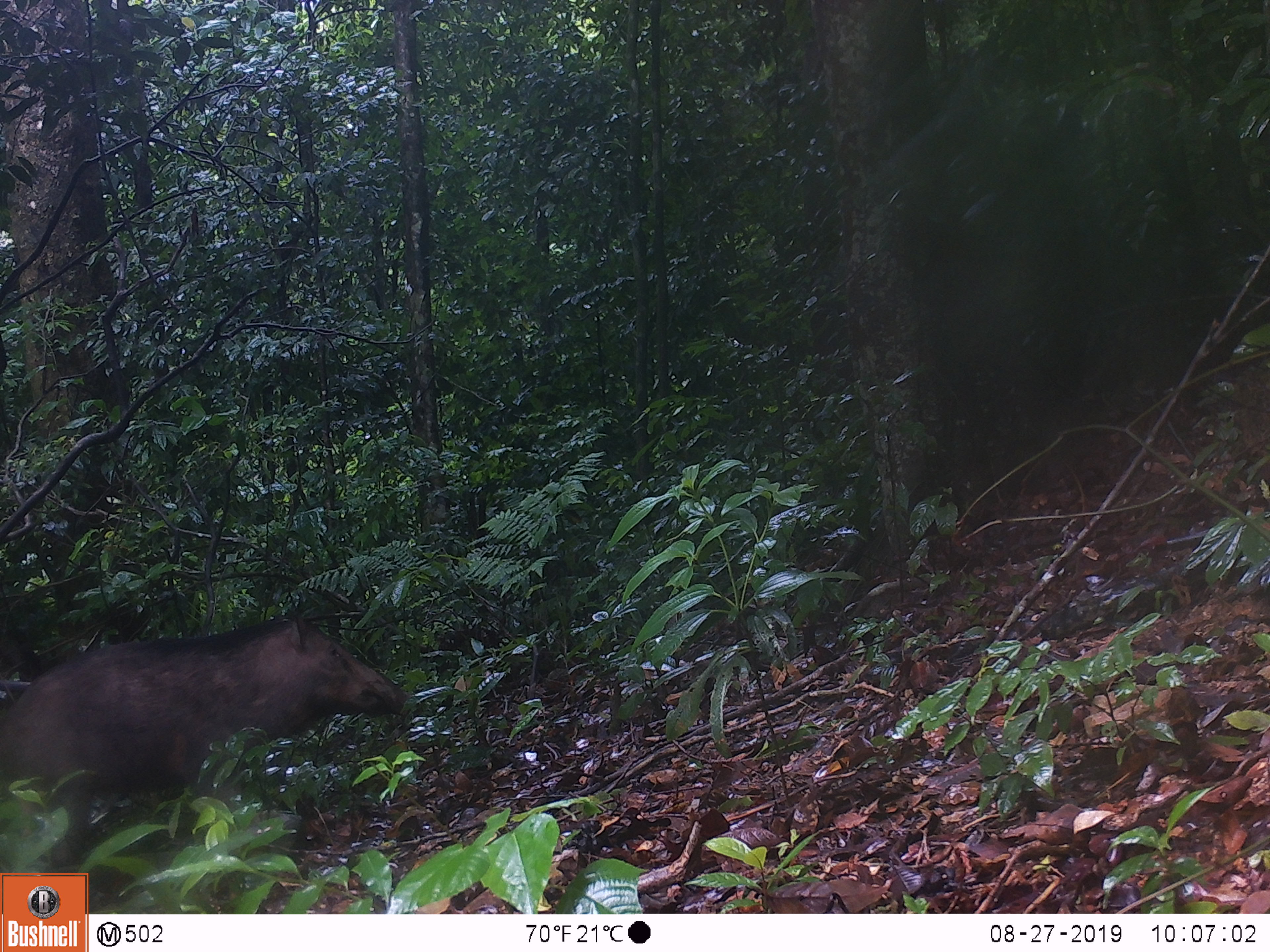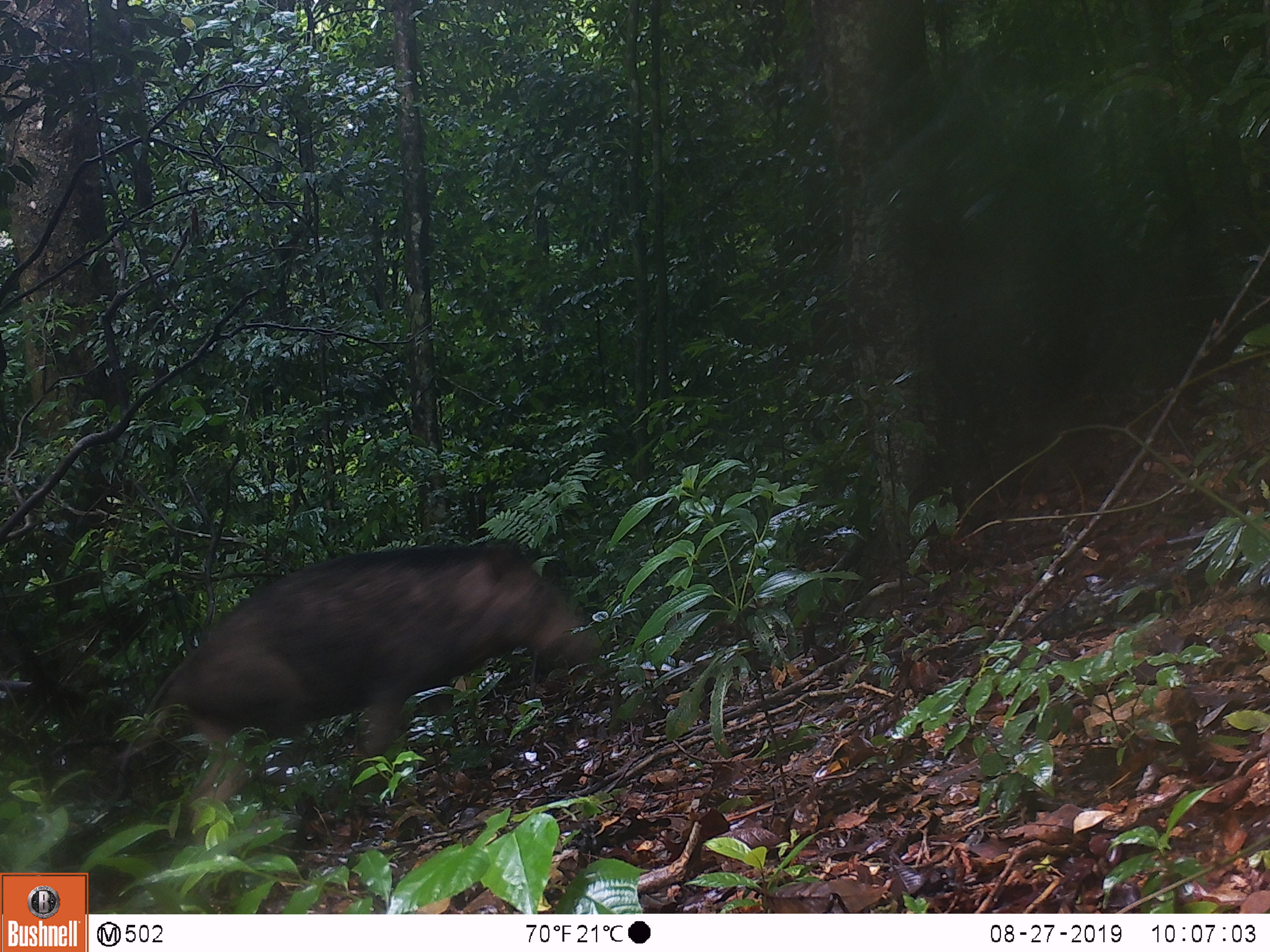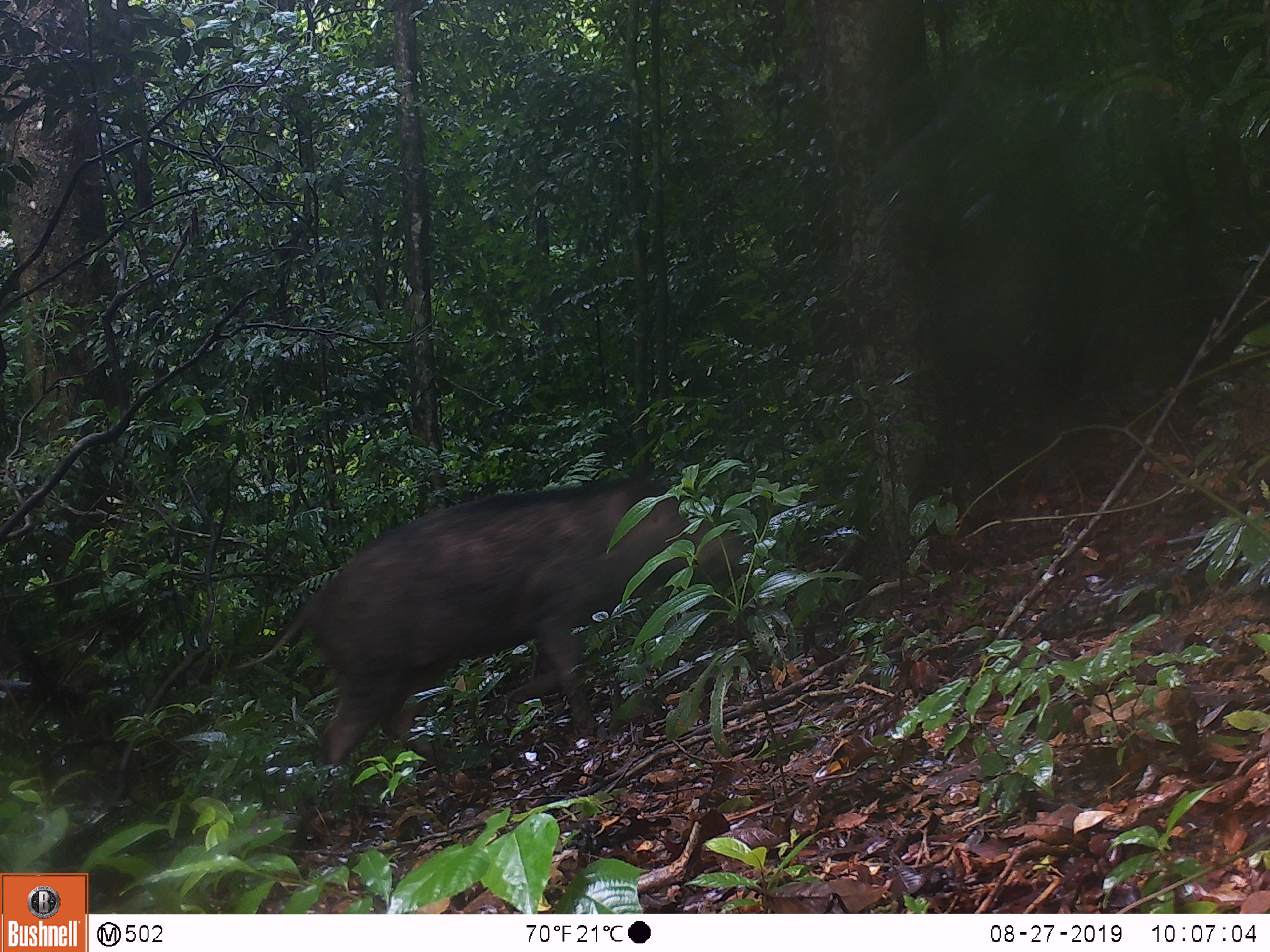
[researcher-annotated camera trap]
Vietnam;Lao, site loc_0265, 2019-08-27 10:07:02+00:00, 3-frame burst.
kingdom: Animalia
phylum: Chordata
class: Mammalia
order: Artiodactyla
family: Suidae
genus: Sus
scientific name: Sus scrofa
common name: eurasian wild pig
Eurasian wild pig (Sus scrofa). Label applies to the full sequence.